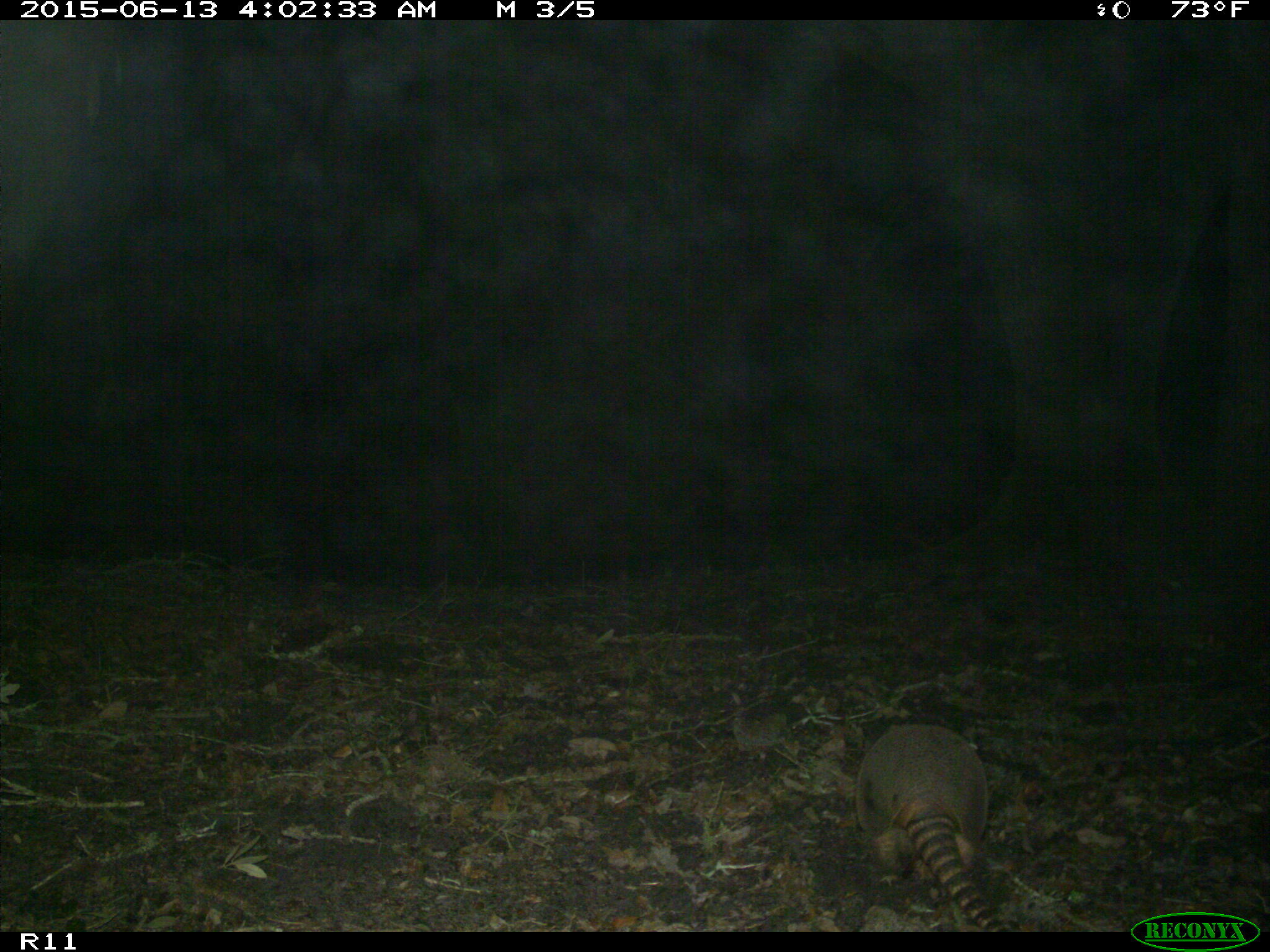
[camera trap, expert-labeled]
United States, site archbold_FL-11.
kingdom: Animalia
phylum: Chordata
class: Mammalia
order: Cingulata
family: Dasypodidae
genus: Dasypus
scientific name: Dasypus novemcinctus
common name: nine-banded armadillo